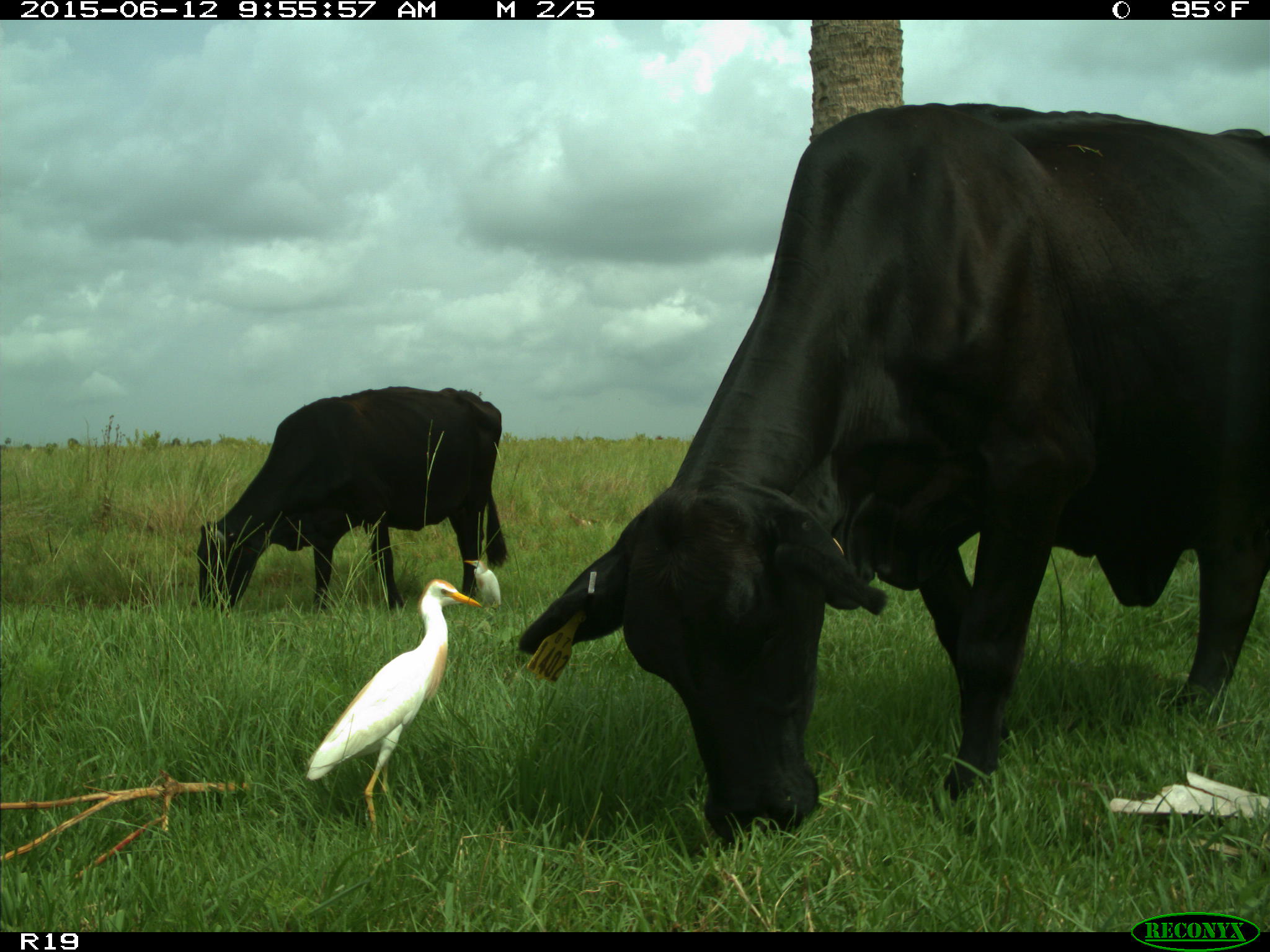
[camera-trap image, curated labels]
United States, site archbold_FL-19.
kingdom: Animalia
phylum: Chordata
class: Mammalia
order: Artiodactyla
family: Bovidae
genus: Bos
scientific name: Bos taurus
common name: domestic cow